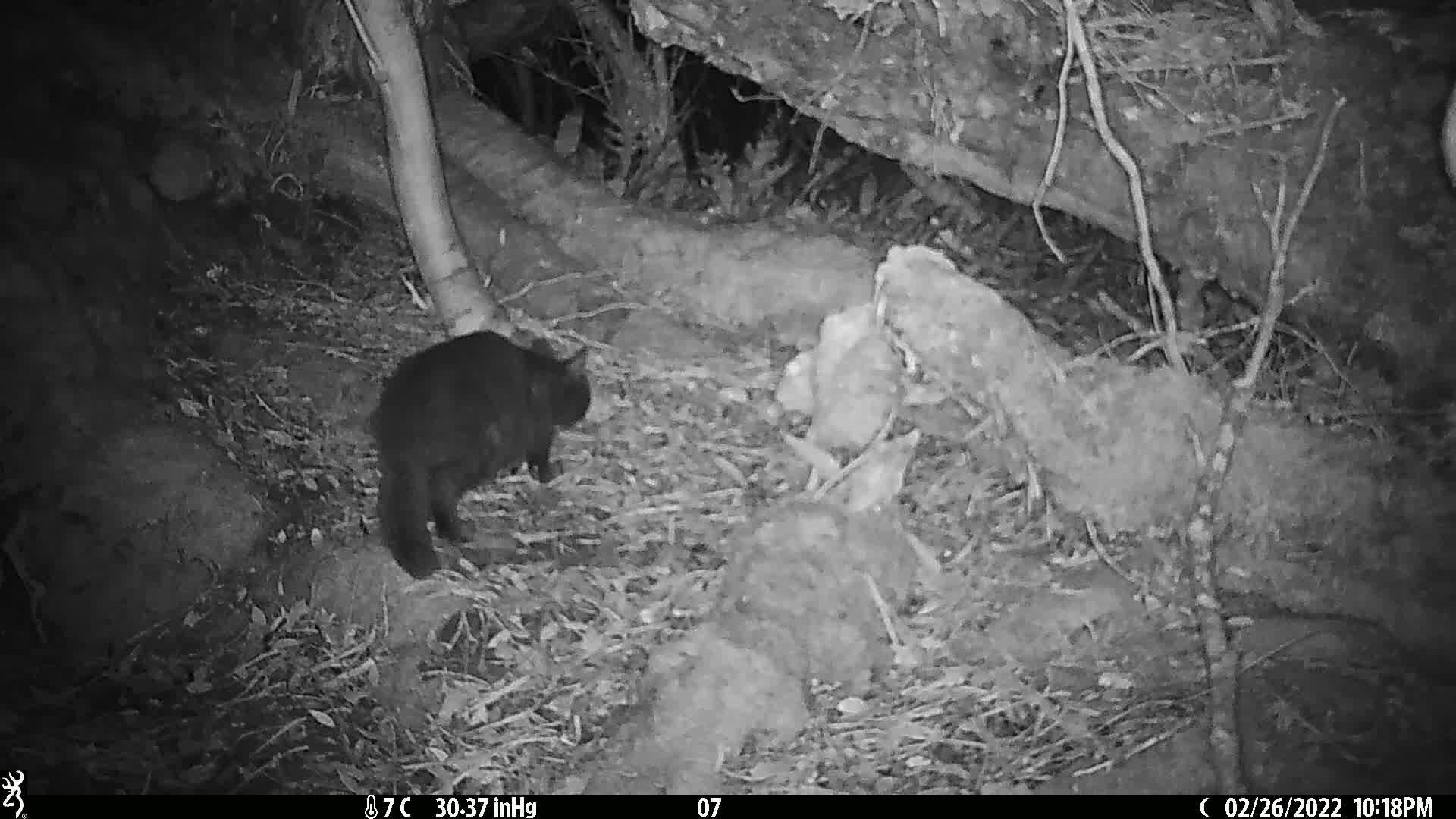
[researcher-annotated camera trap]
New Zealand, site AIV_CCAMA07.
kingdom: Animalia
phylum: Chordata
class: Mammalia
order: Carnivora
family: Felidae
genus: Felis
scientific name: Felis catus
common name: domestic cat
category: cat